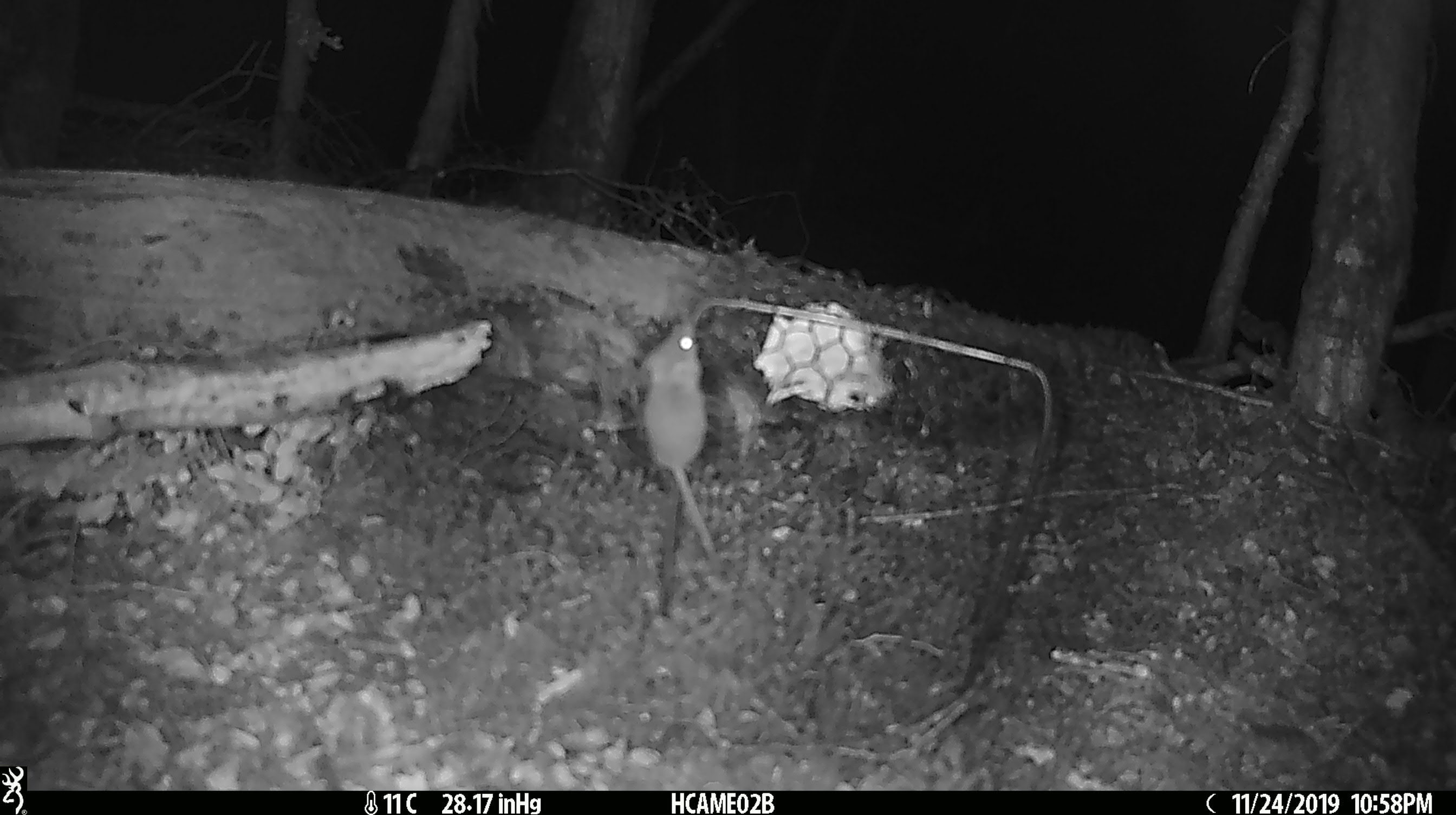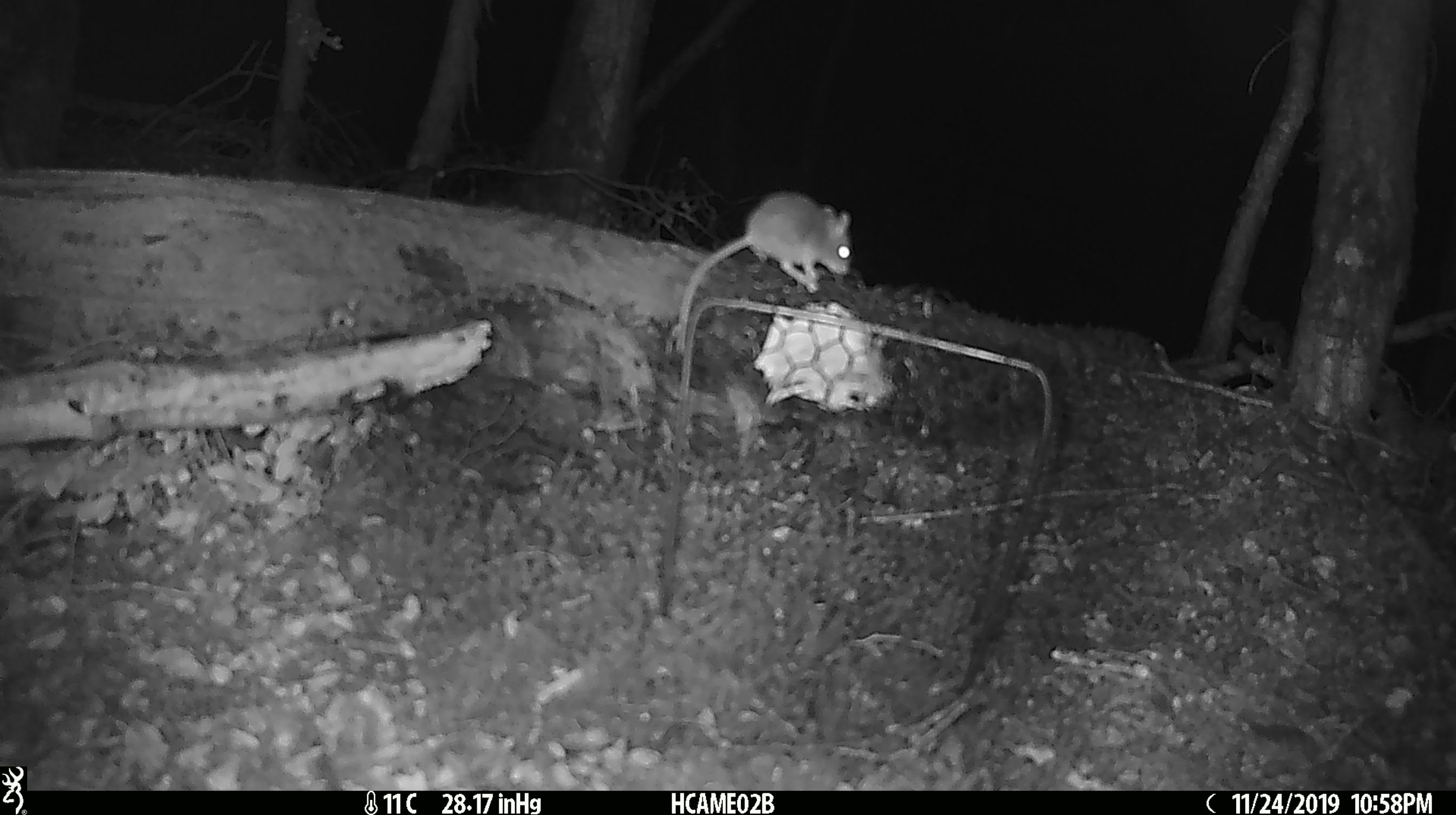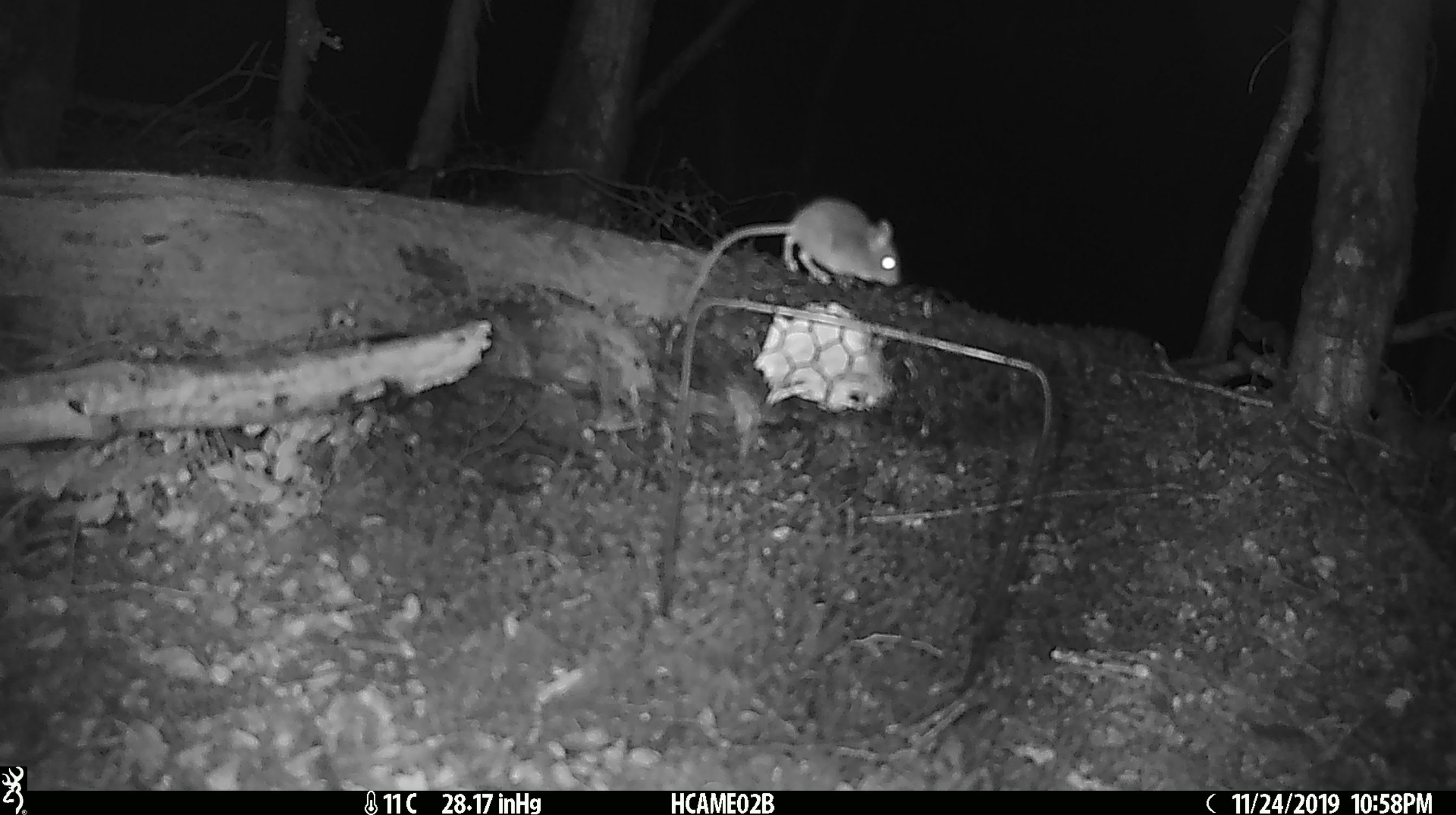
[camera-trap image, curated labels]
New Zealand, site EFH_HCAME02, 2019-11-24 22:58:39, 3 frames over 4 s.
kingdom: Animalia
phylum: Chordata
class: Mammalia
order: Rodentia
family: Muridae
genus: Mus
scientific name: Mus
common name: mouse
Mouse (Mus).